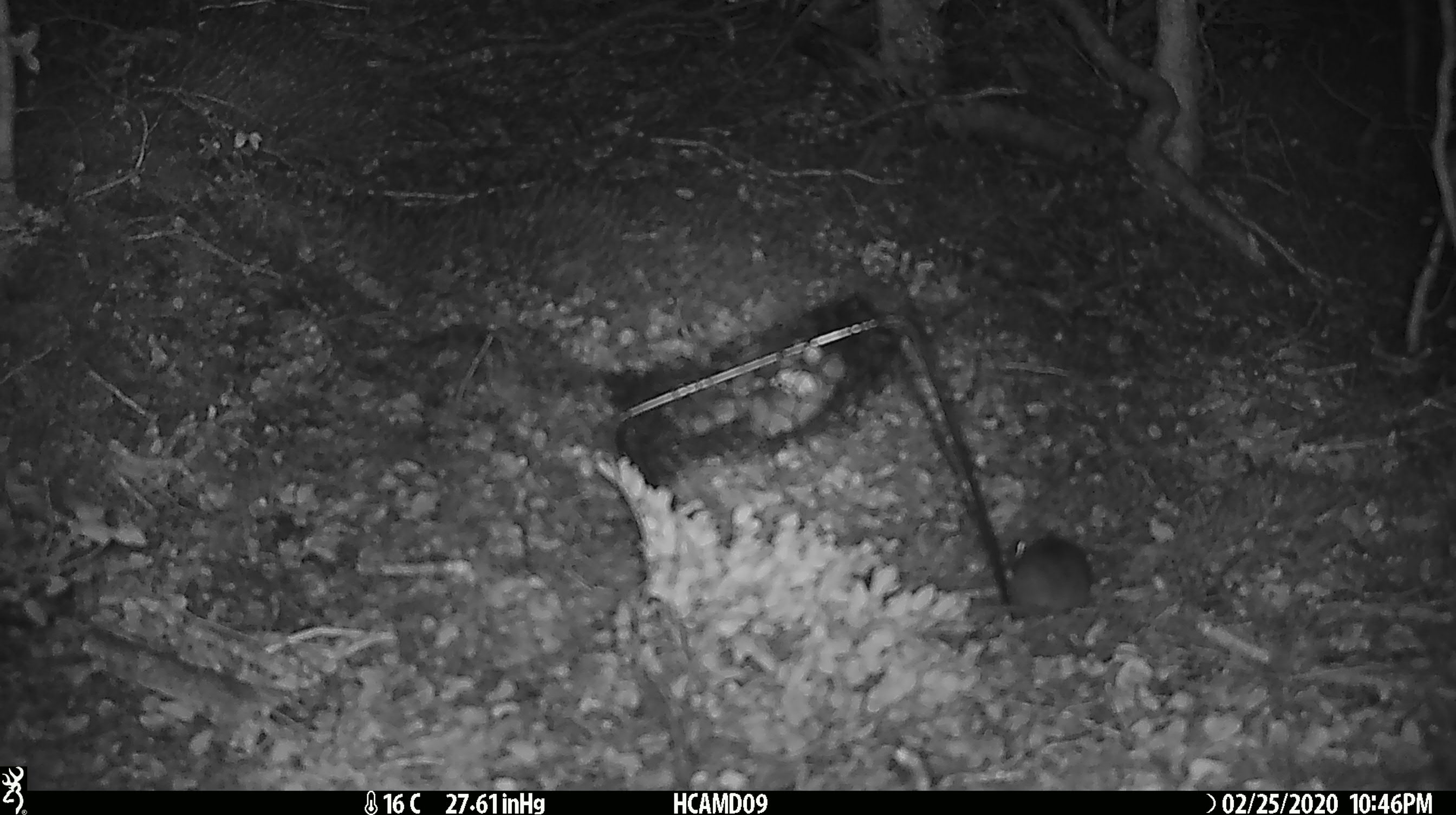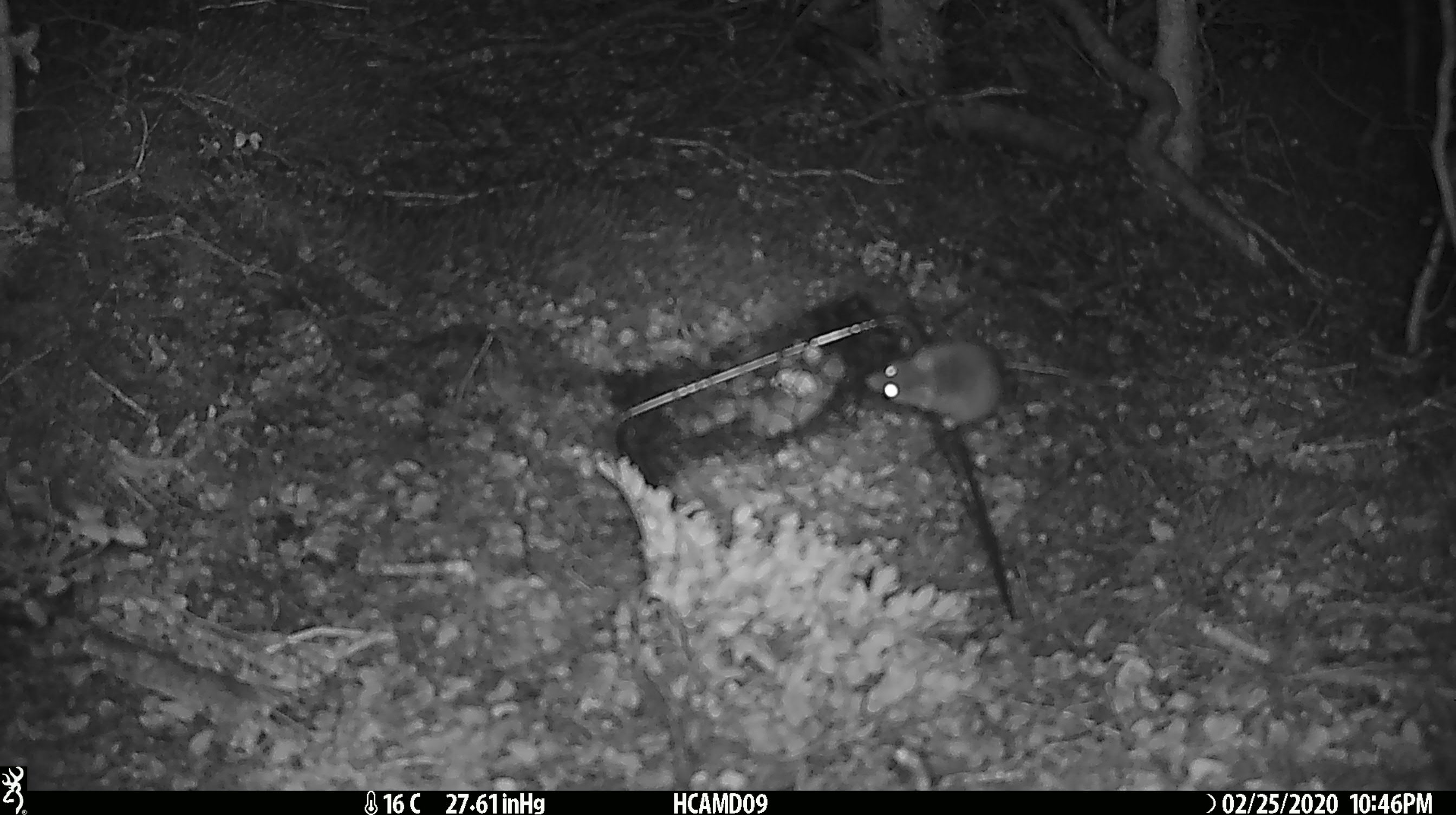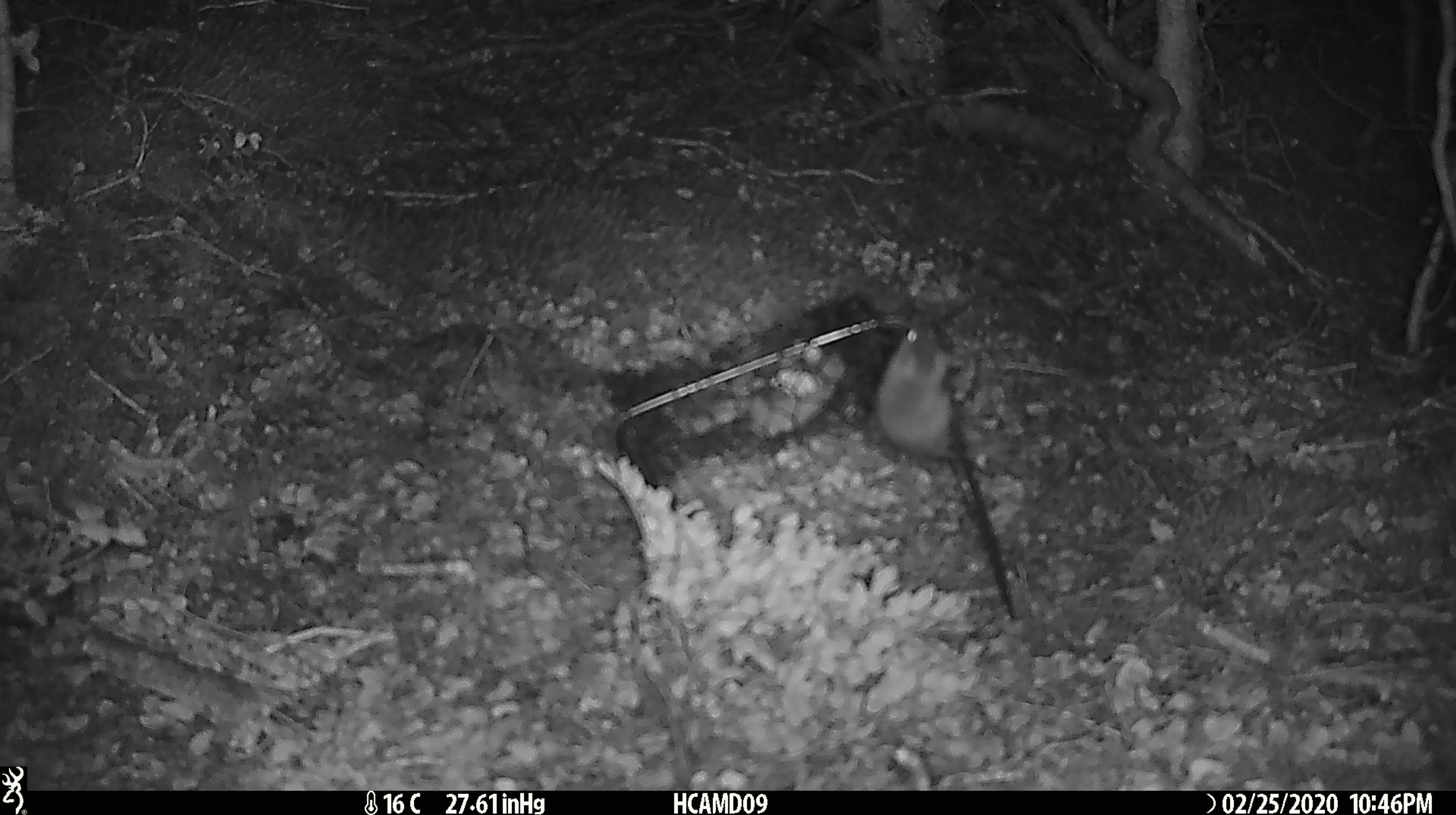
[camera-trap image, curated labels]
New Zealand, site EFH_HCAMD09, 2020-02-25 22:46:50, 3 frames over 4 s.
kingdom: Animalia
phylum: Chordata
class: Mammalia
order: Rodentia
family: Muridae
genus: Mus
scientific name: Mus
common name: mouse